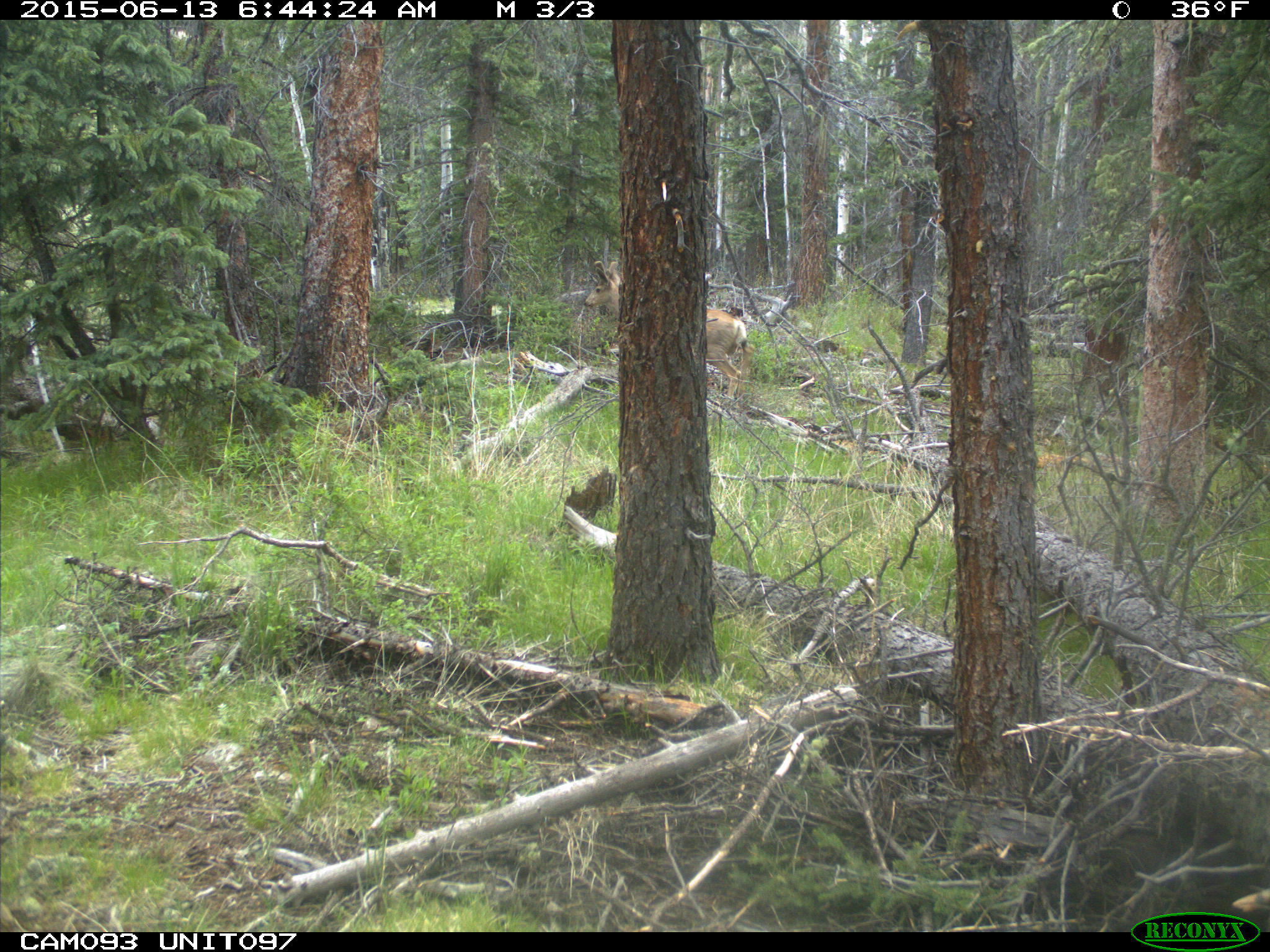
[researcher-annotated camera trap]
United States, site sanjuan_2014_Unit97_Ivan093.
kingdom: Animalia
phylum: Chordata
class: Mammalia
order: Artiodactyla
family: Cervidae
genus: Odocoileus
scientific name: Odocoileus hemionus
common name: mule deer